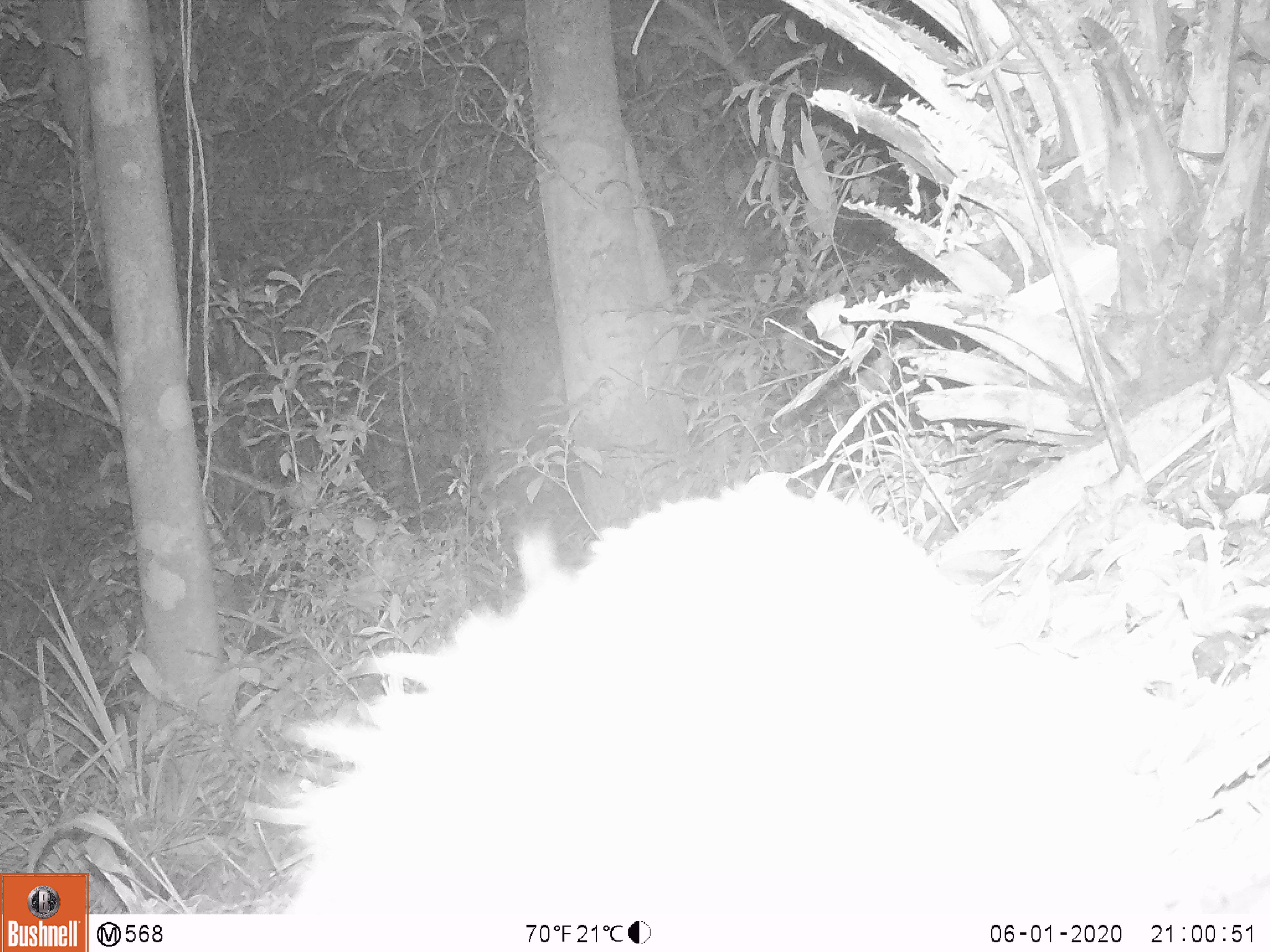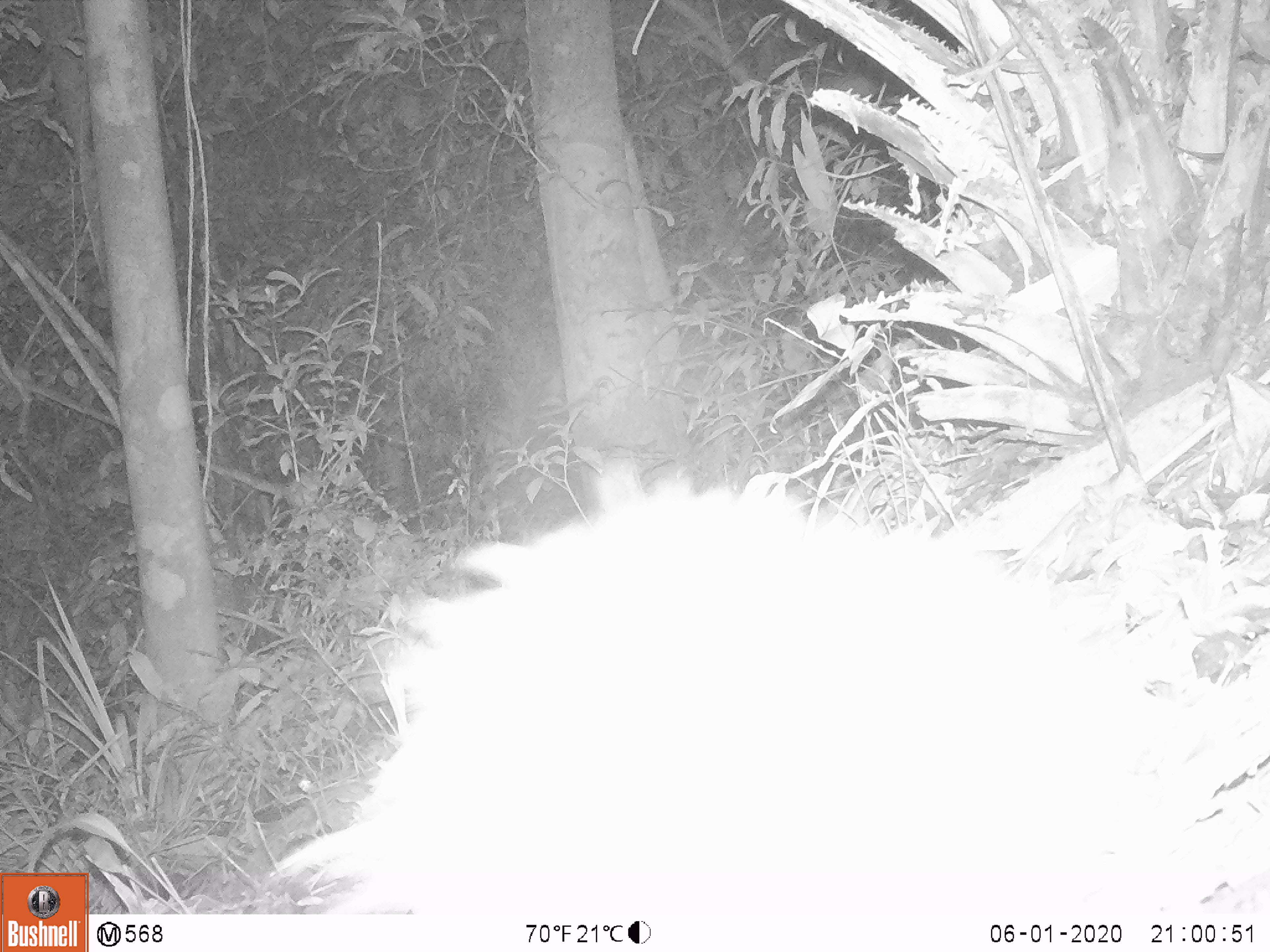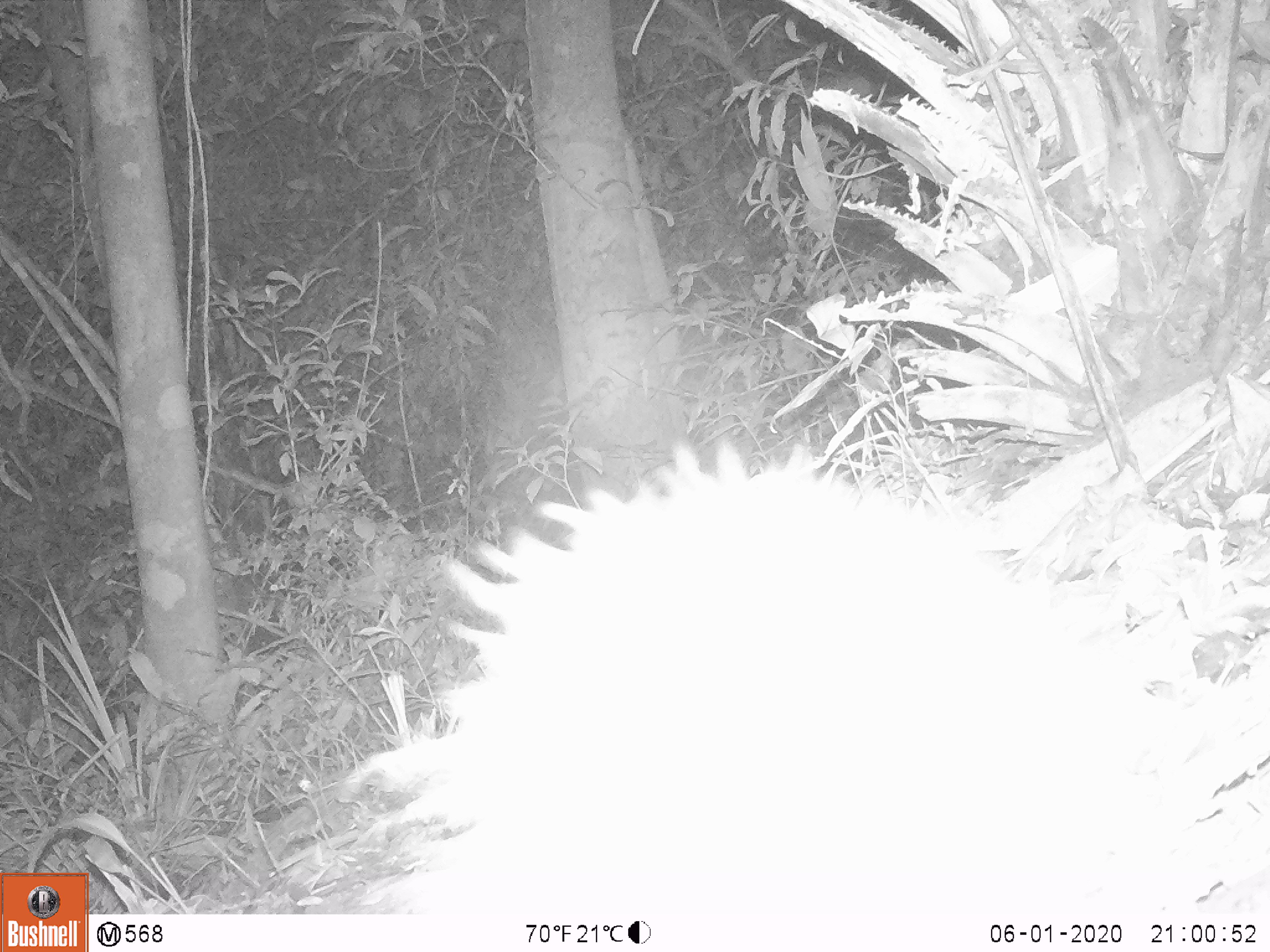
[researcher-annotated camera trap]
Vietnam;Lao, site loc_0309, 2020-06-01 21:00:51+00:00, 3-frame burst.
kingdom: Animalia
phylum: Chordata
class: Mammalia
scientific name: Mammalia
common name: mammal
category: unidentified small mammal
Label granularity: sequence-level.